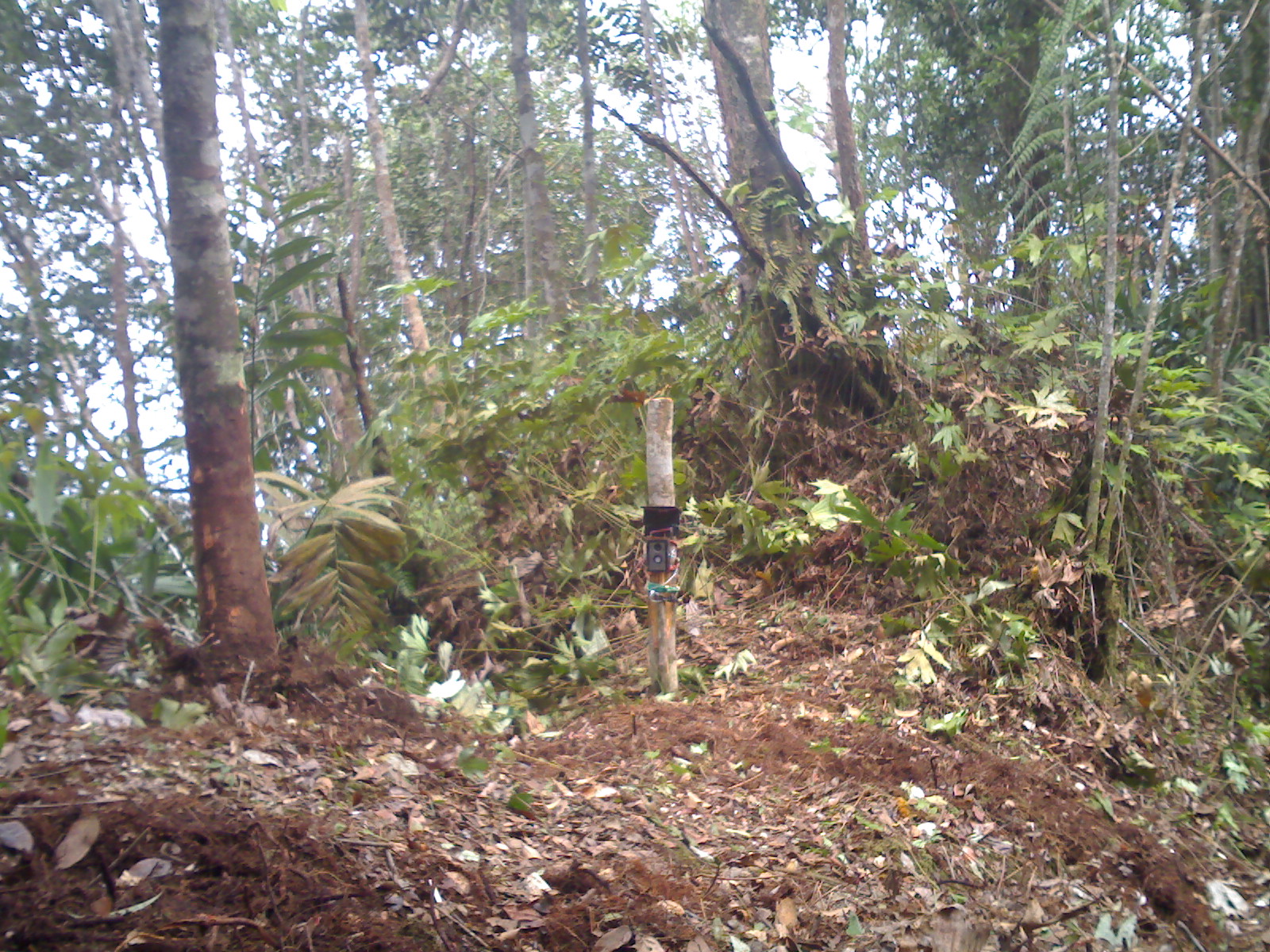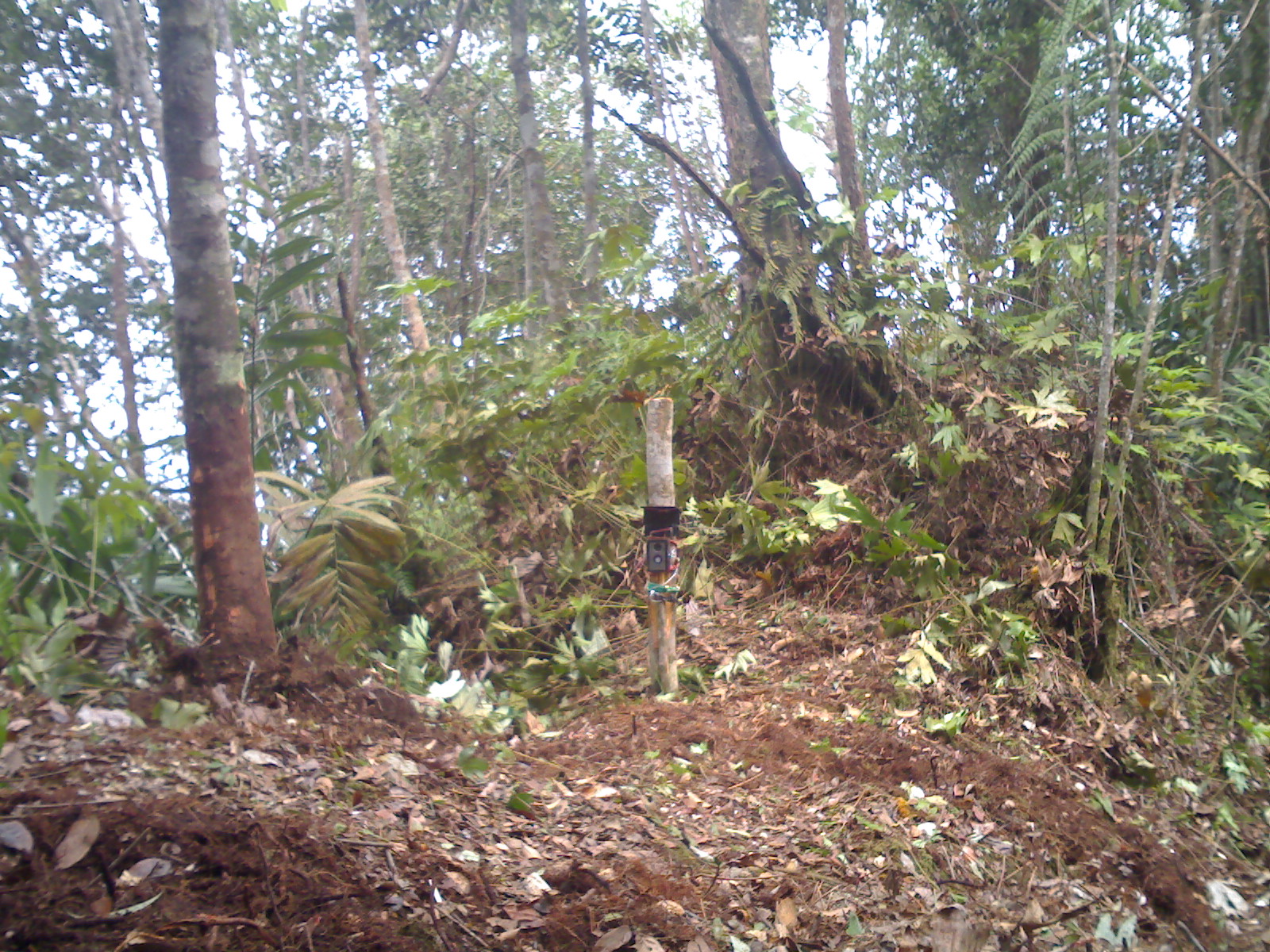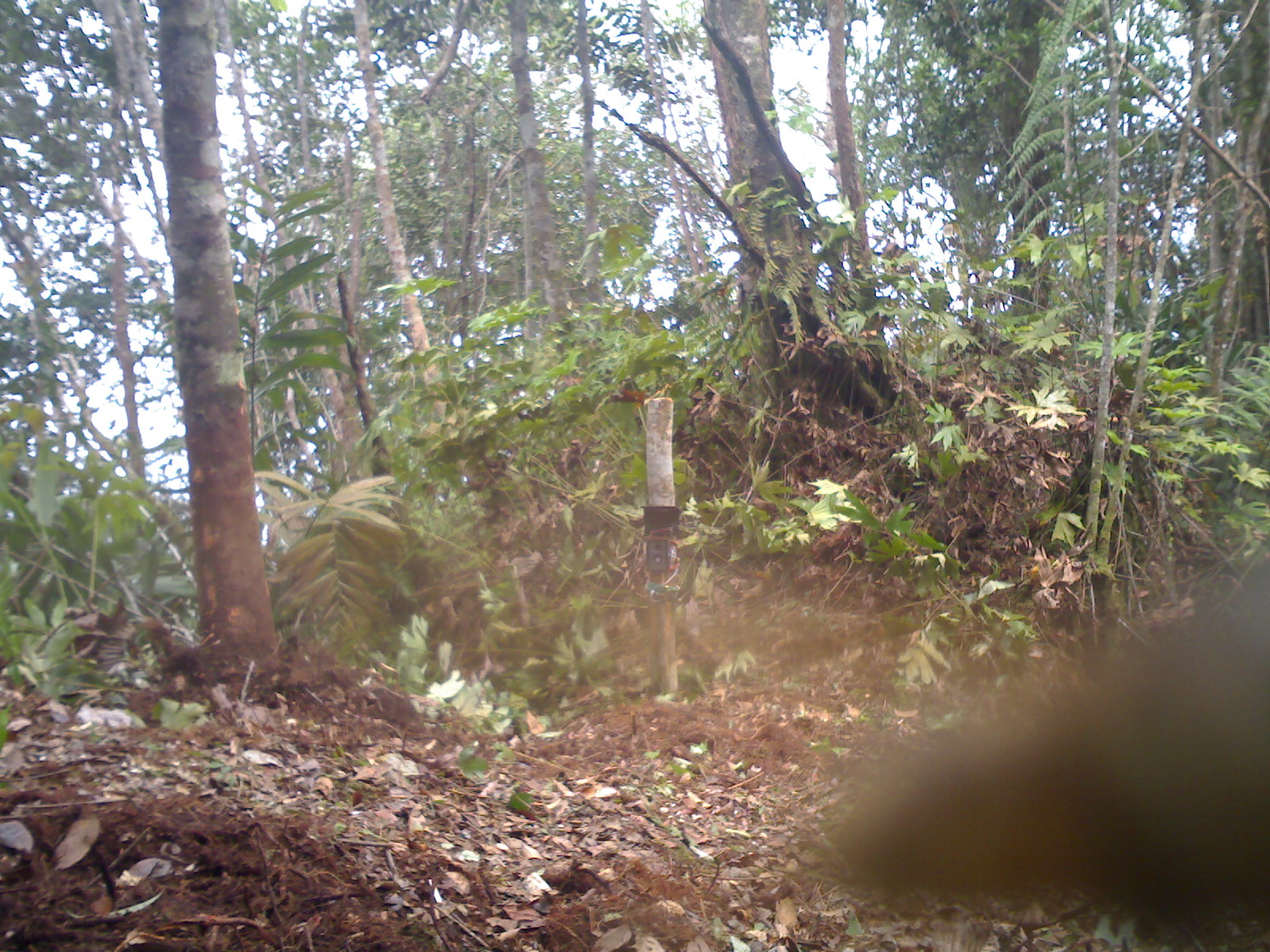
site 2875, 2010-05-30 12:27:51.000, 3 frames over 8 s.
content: unidentified animal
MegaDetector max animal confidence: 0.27